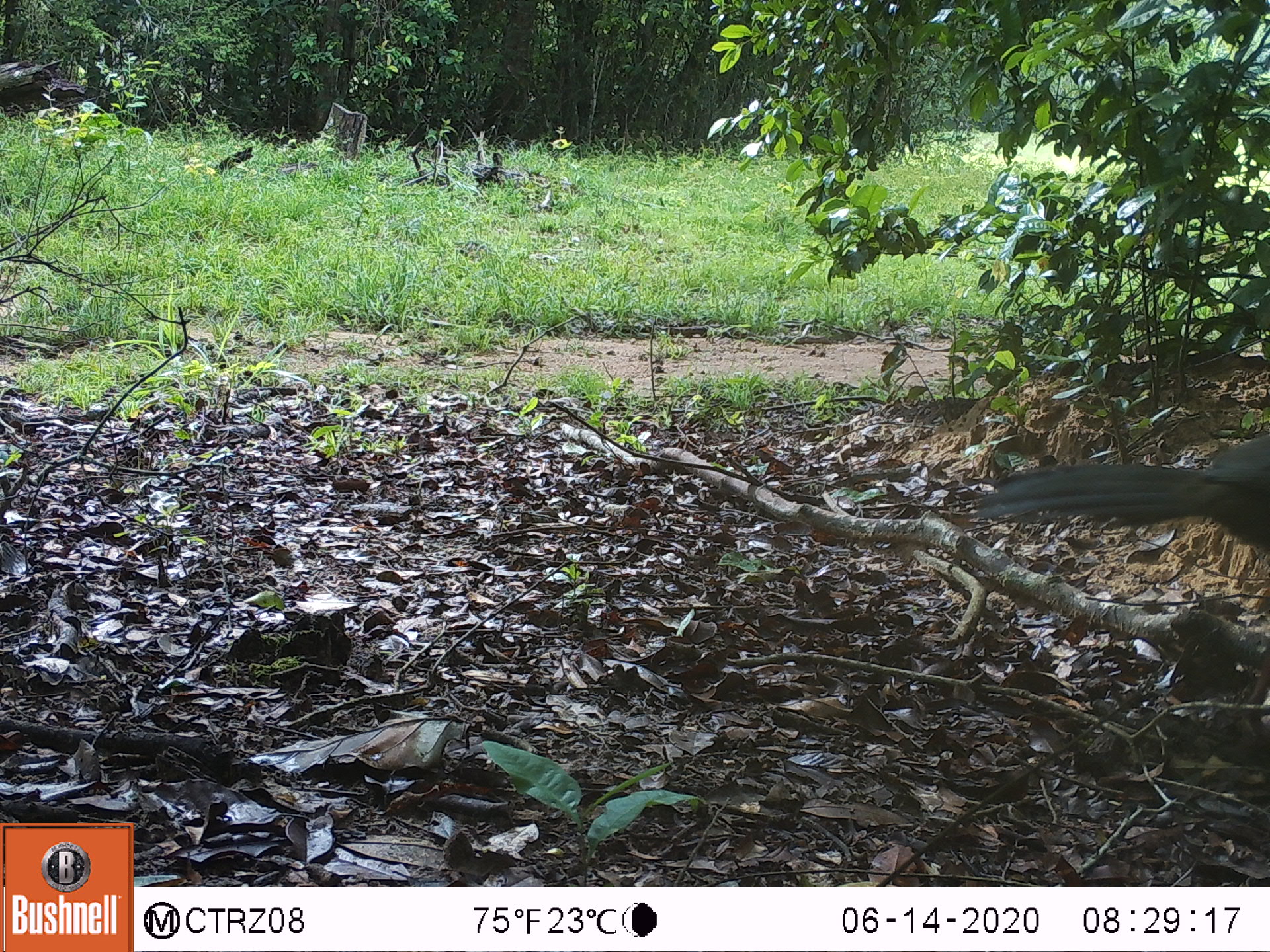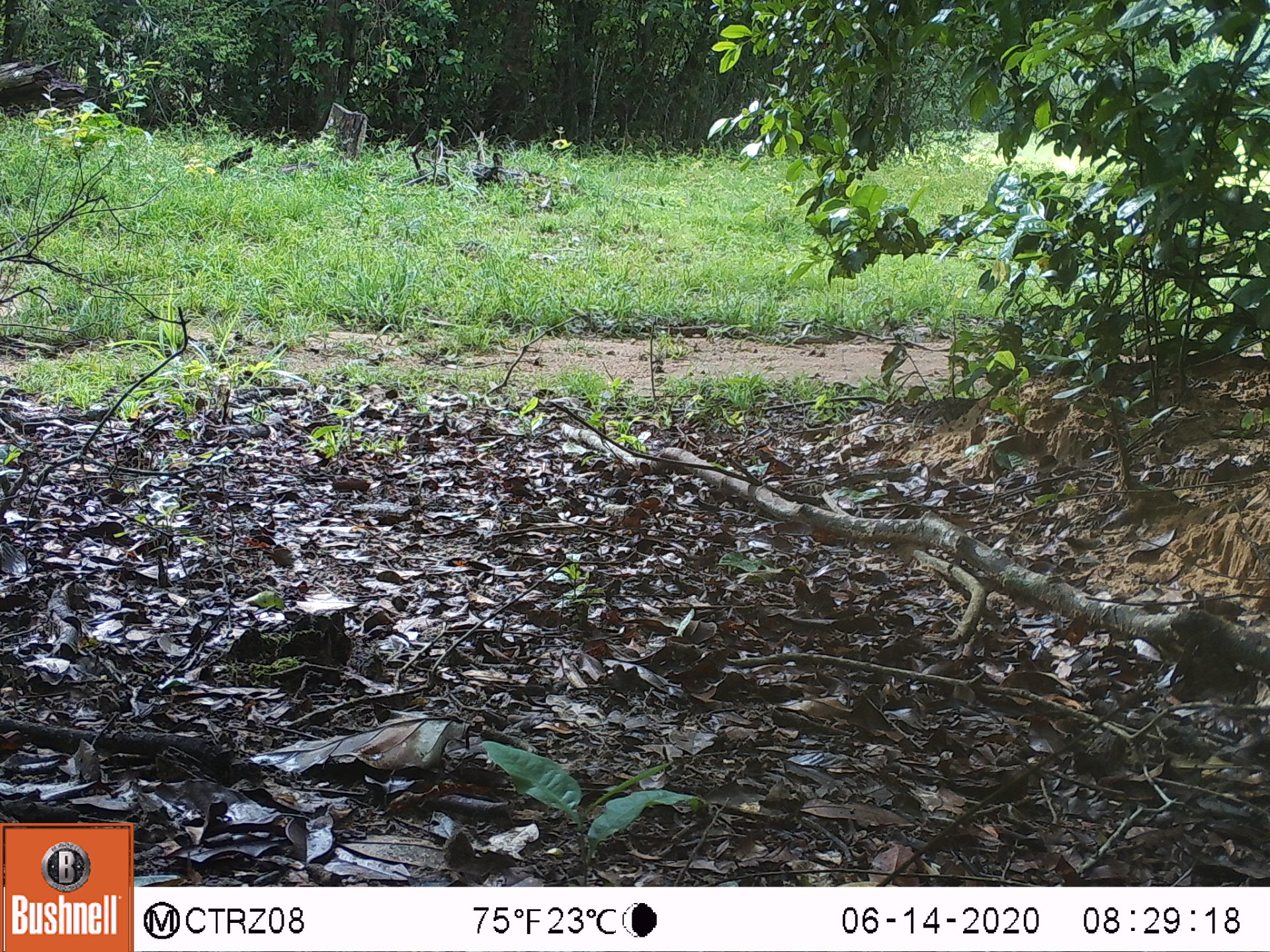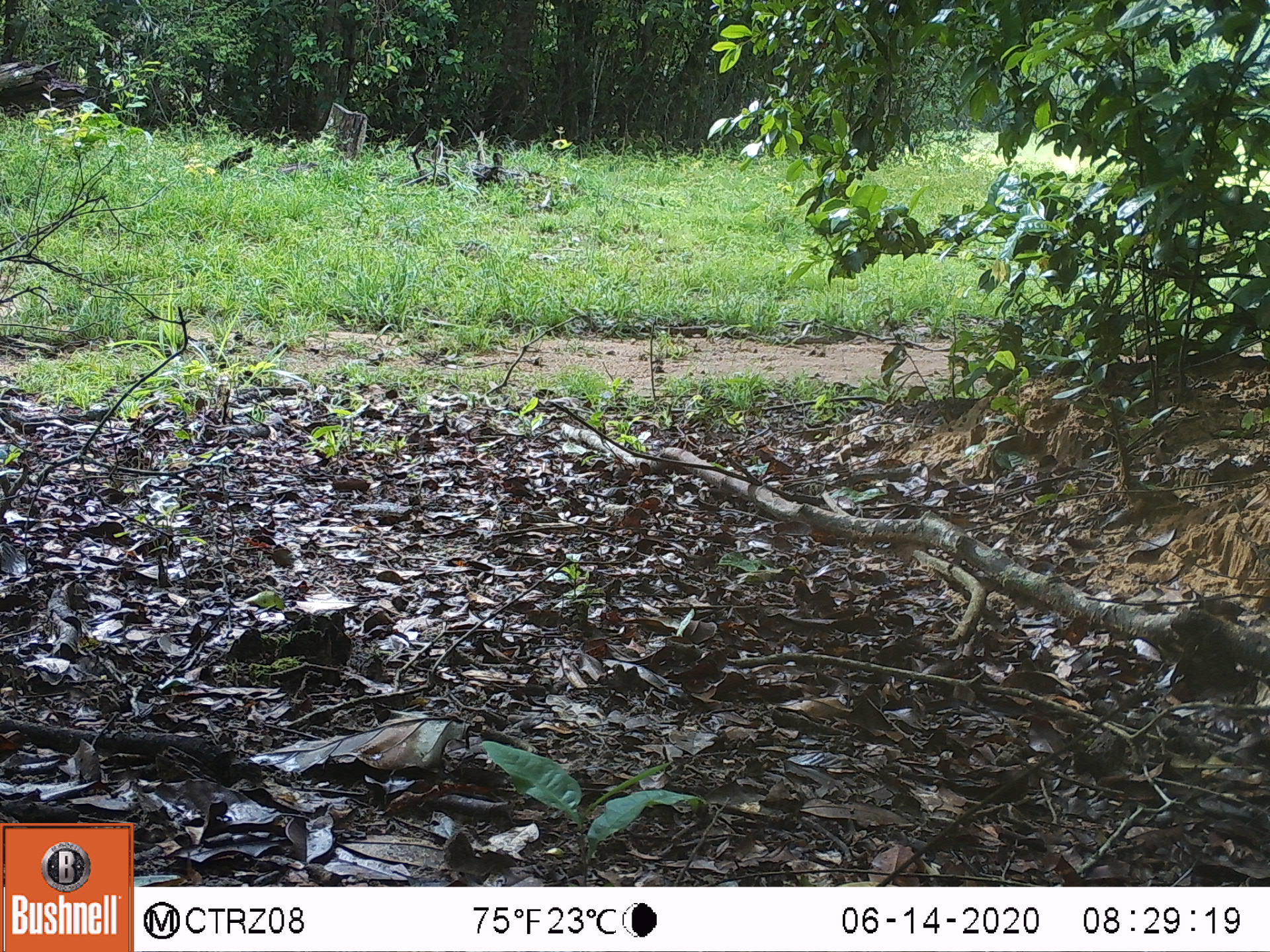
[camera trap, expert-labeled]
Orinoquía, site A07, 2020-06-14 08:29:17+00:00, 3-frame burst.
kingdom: Animalia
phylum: Chordata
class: Aves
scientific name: Aves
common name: bird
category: unknown bird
Unknown bird (bird) (Aves).